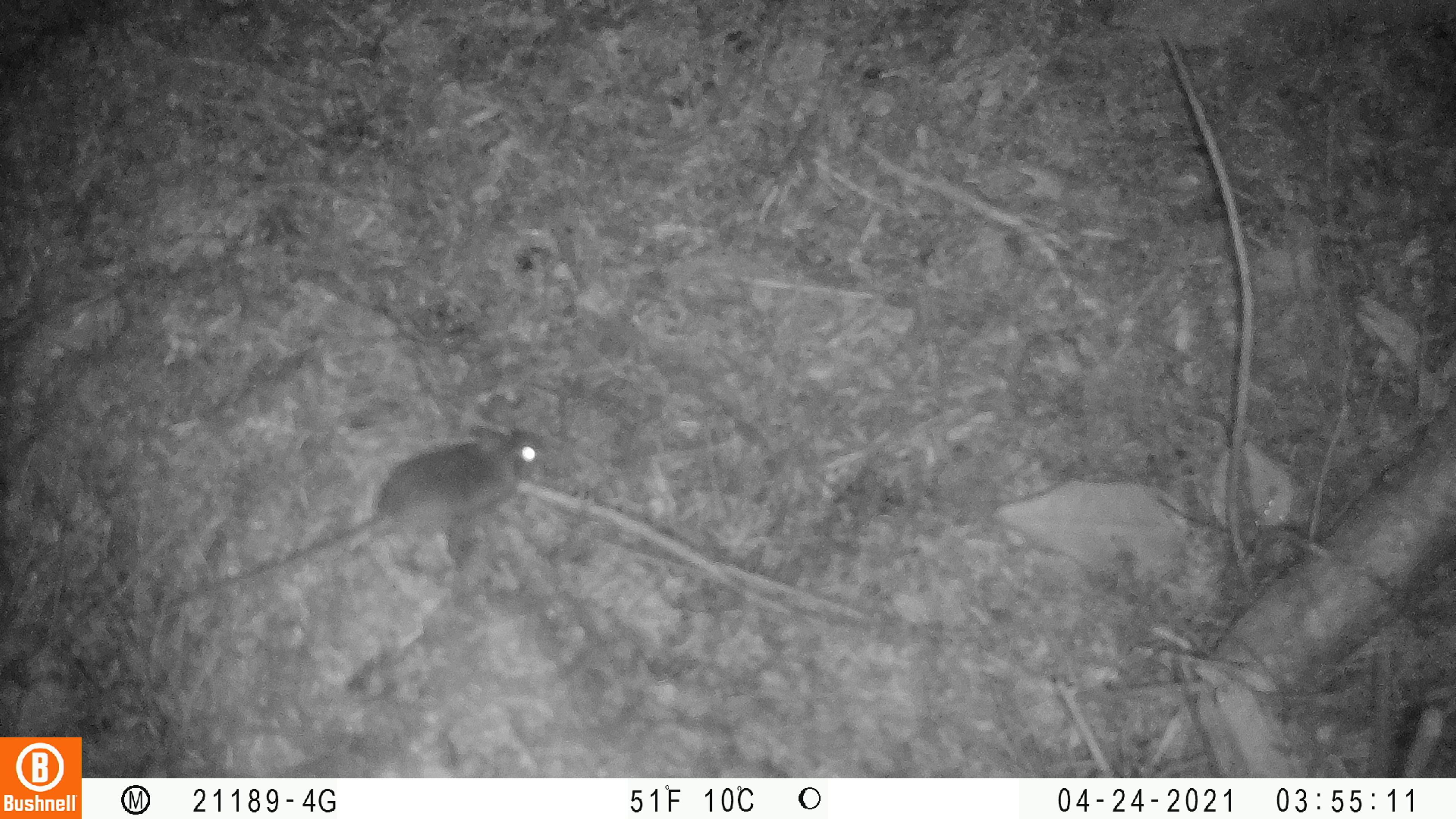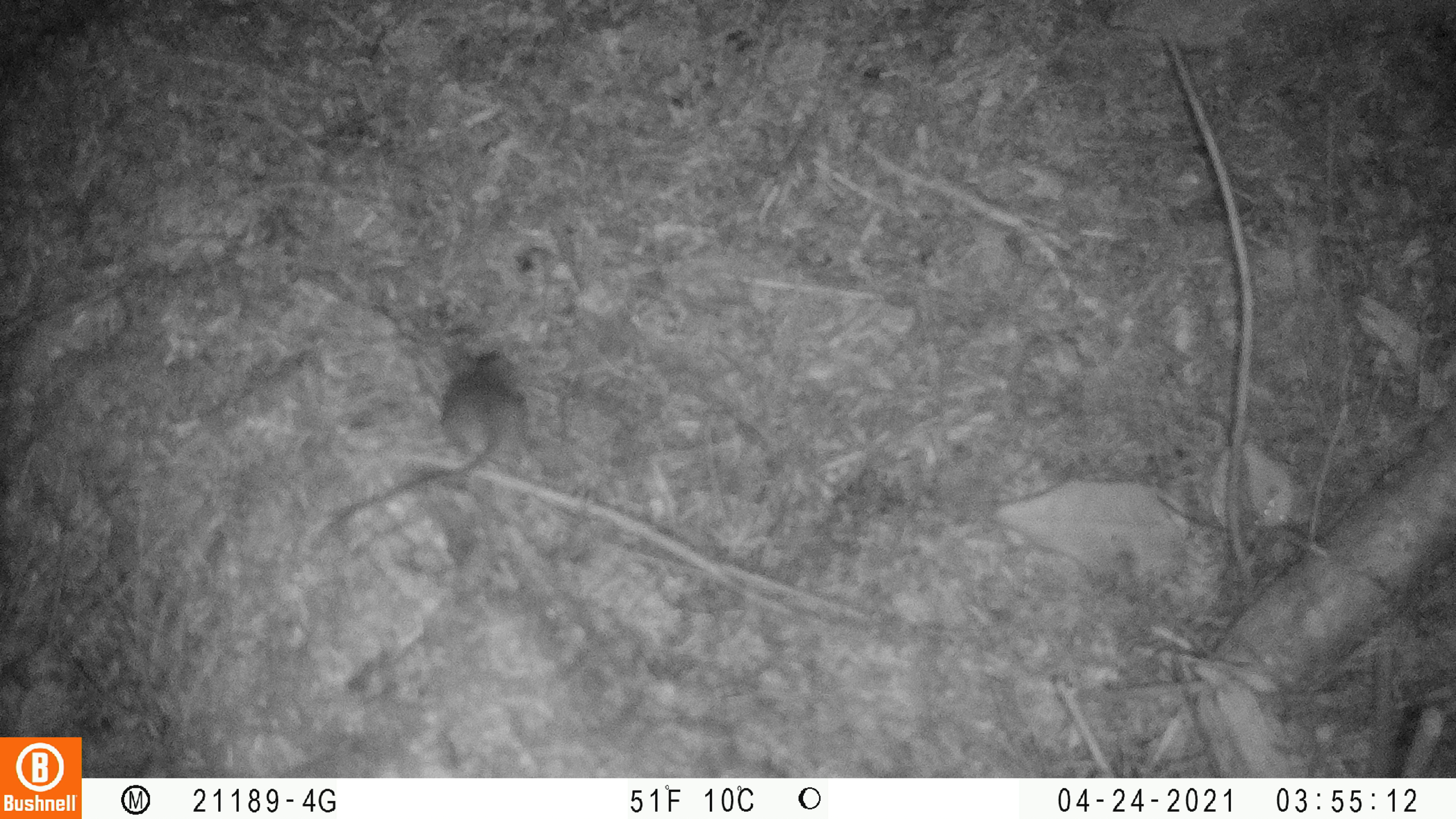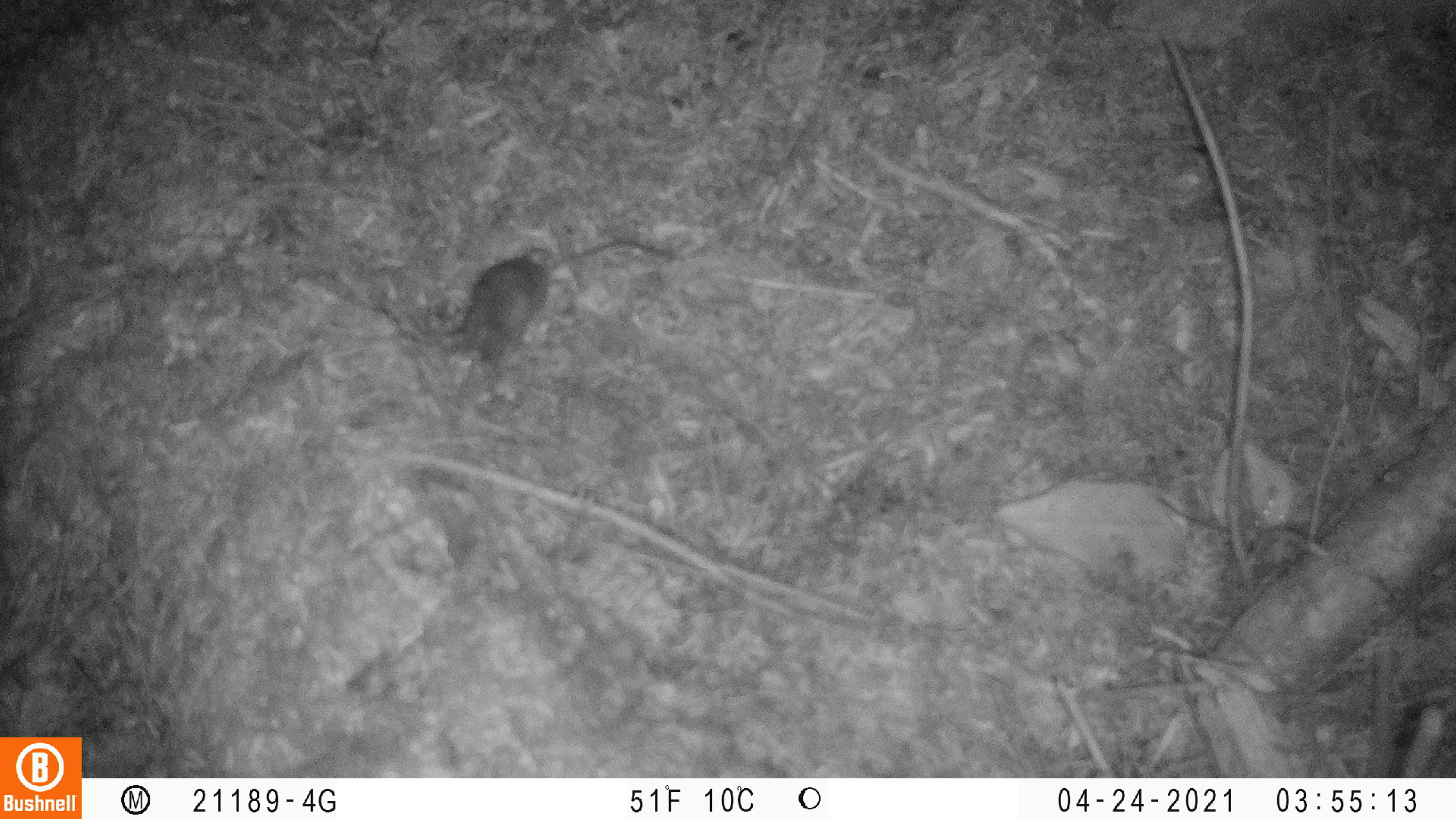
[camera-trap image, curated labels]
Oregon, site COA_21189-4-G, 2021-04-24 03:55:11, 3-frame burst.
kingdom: Animalia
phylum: Chordata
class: Mammalia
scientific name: Mammalia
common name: small mammal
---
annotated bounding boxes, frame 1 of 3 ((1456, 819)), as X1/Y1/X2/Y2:
small mammal: 163/420/545/608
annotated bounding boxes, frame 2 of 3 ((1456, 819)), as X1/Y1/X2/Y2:
small mammal: 332/341/534/521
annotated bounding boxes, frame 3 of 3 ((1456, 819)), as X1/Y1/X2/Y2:
small mammal: 449/250/557/384